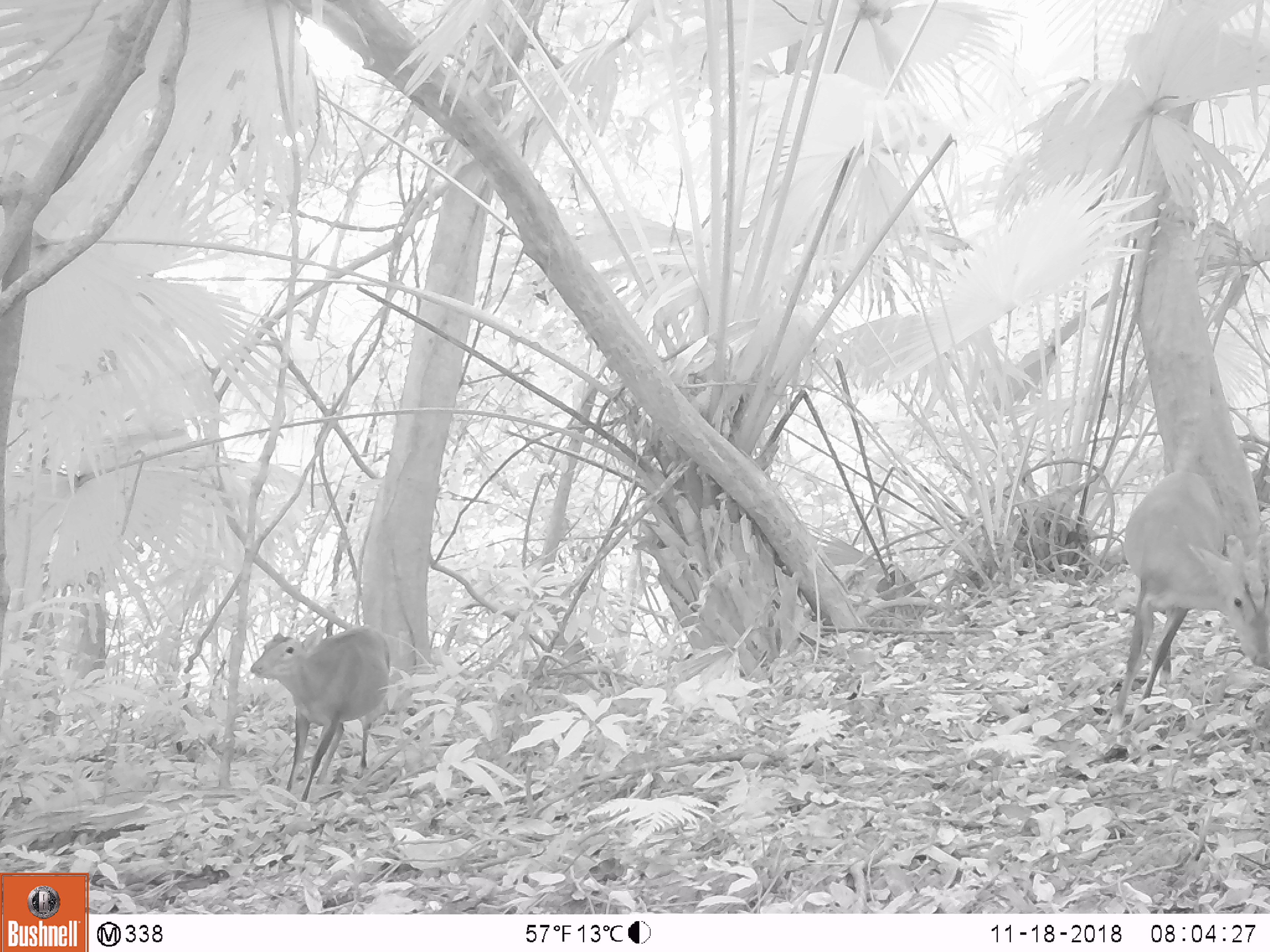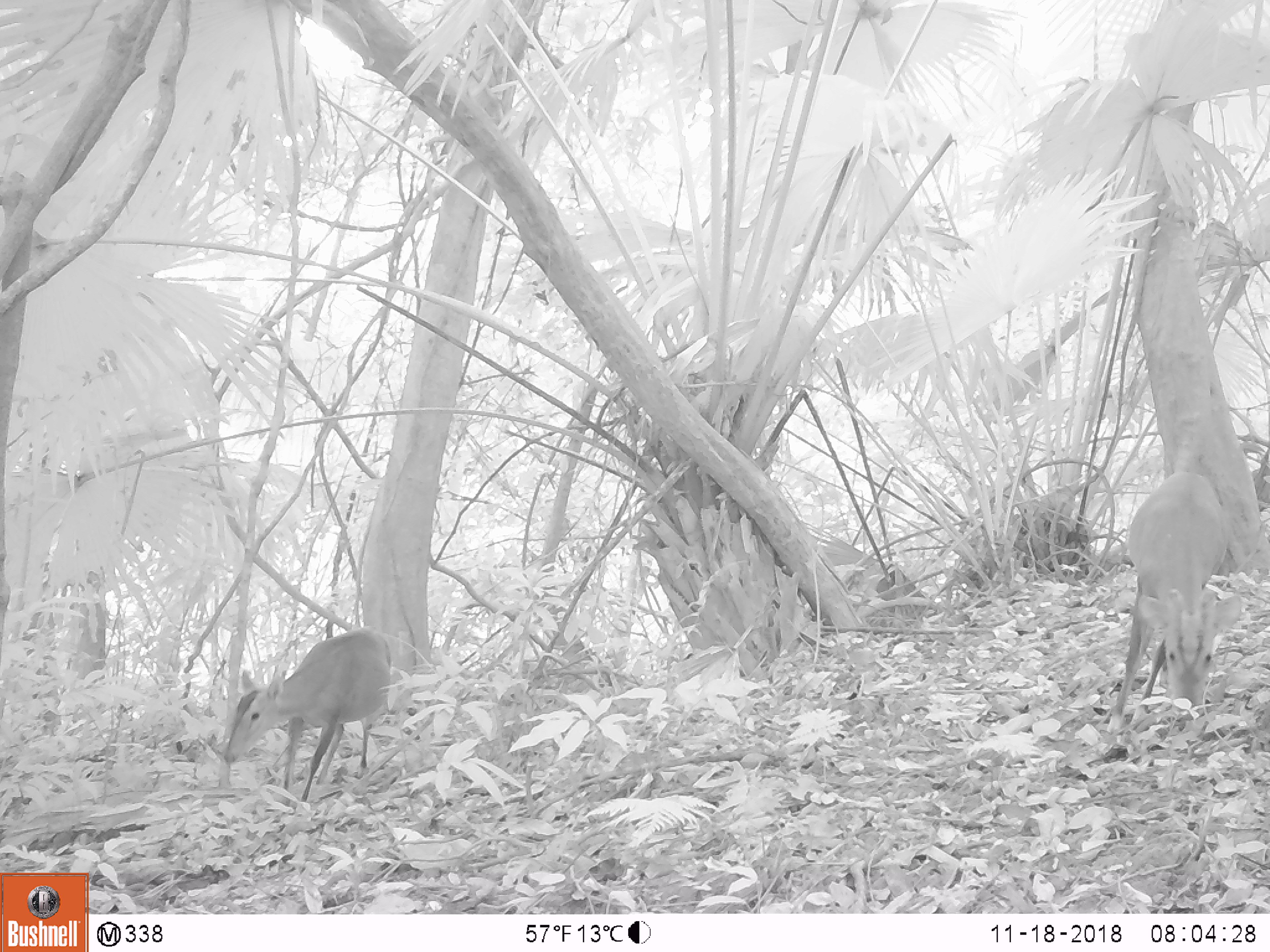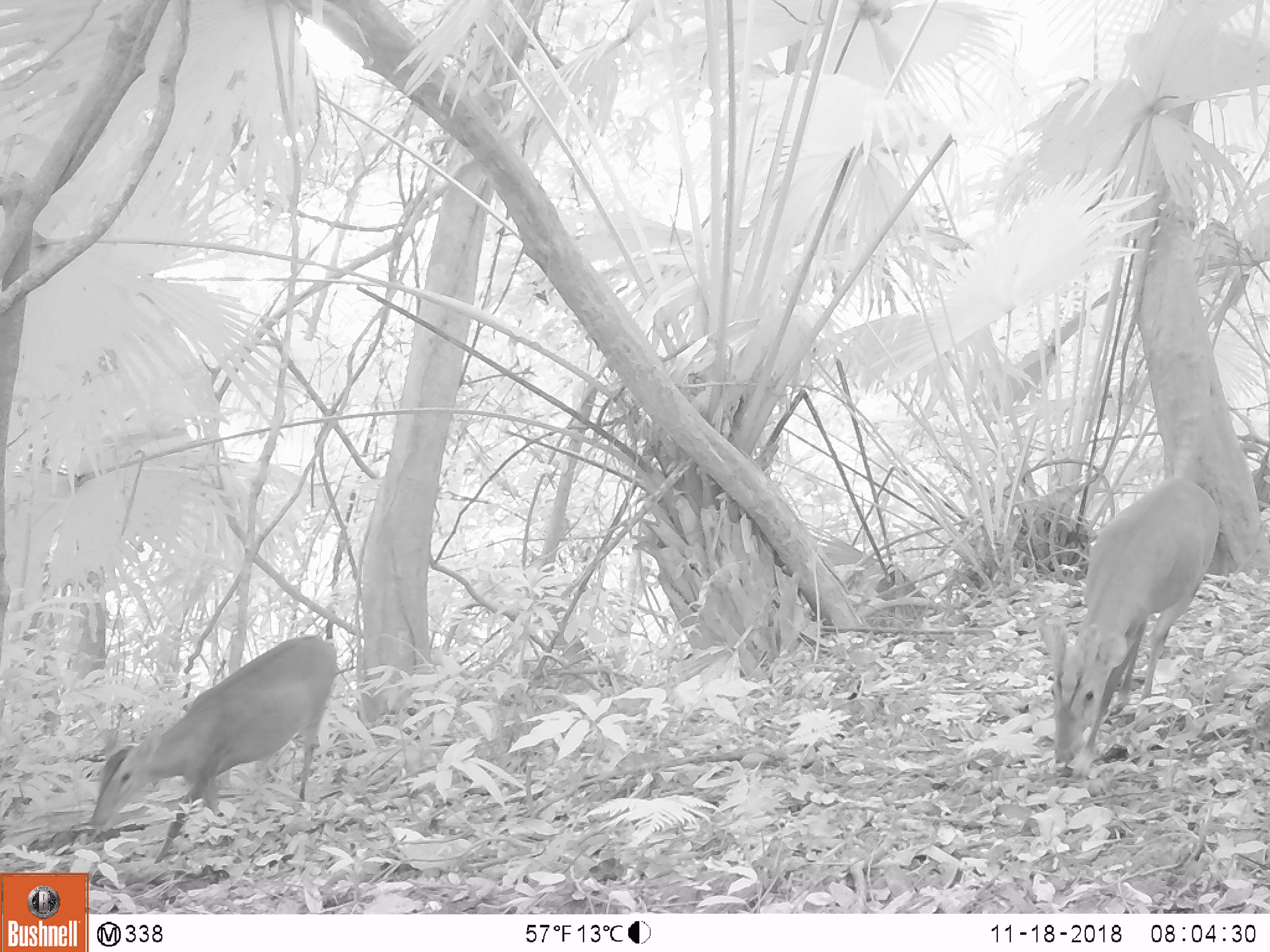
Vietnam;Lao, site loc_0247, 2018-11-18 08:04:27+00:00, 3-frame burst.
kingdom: Animalia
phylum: Chordata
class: Mammalia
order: Artiodactyla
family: Cervidae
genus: Muntiacus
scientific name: Muntiacus vuquangensis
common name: large-antlered muntjac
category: large antlered muntjac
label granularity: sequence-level